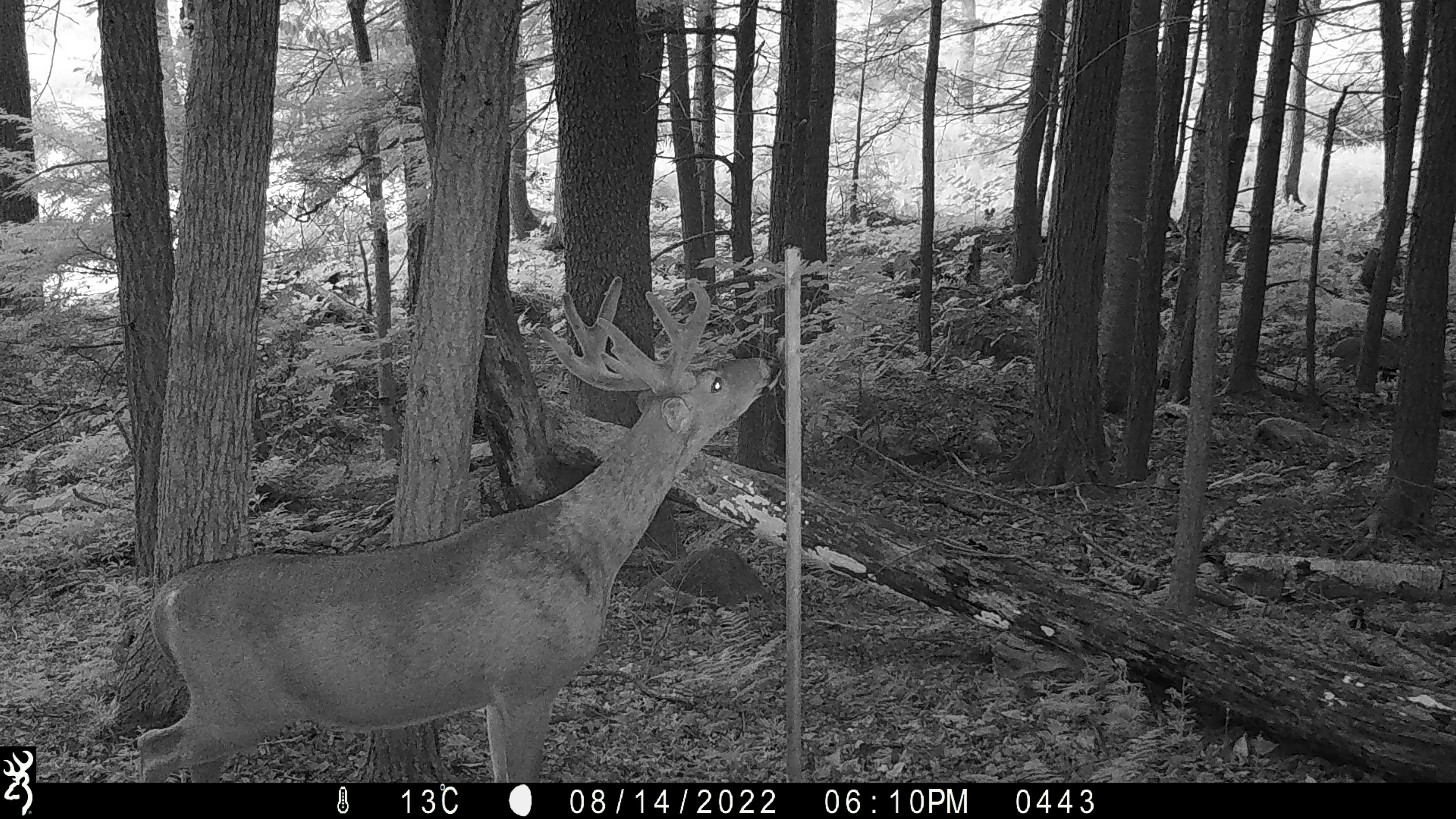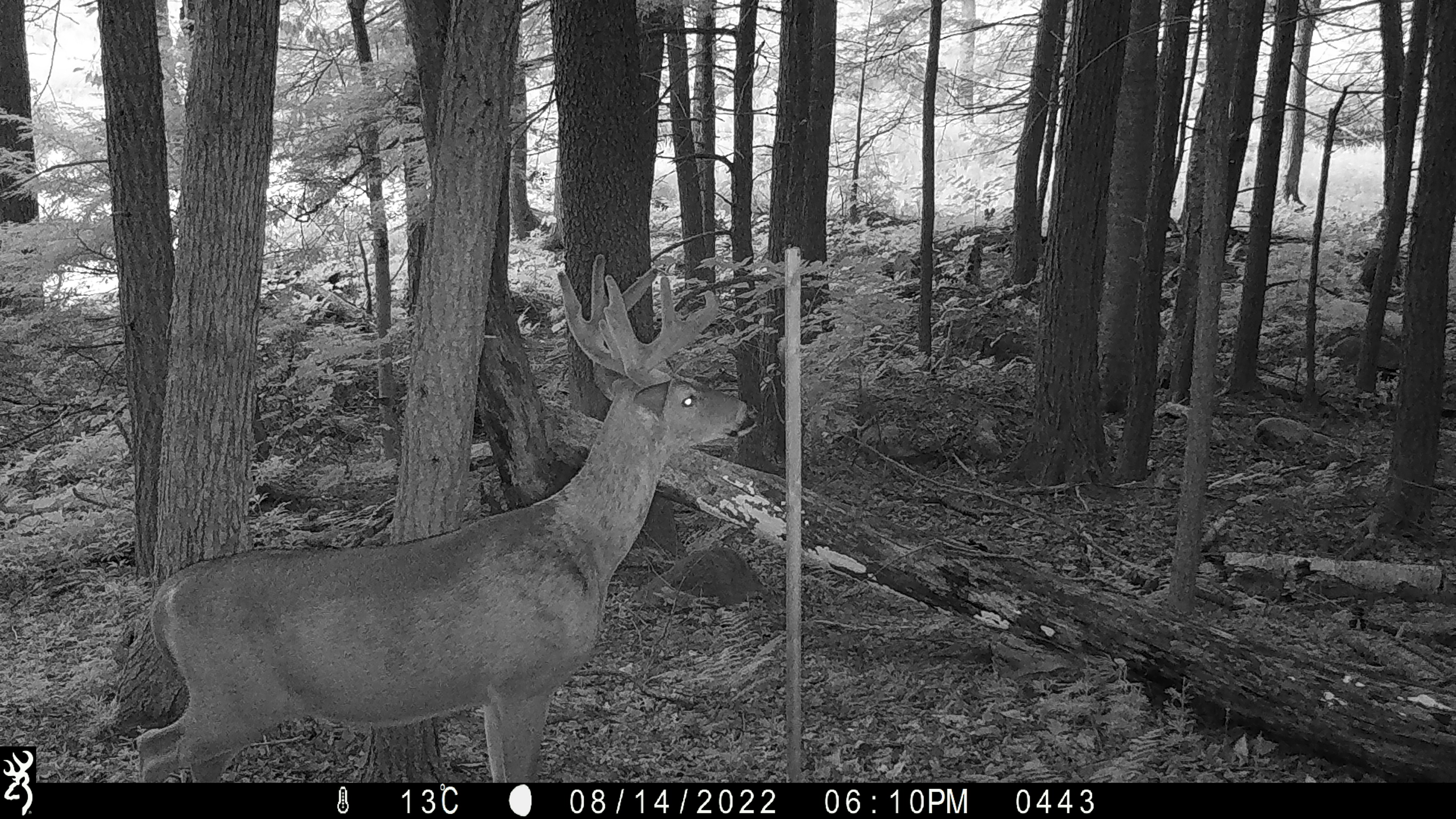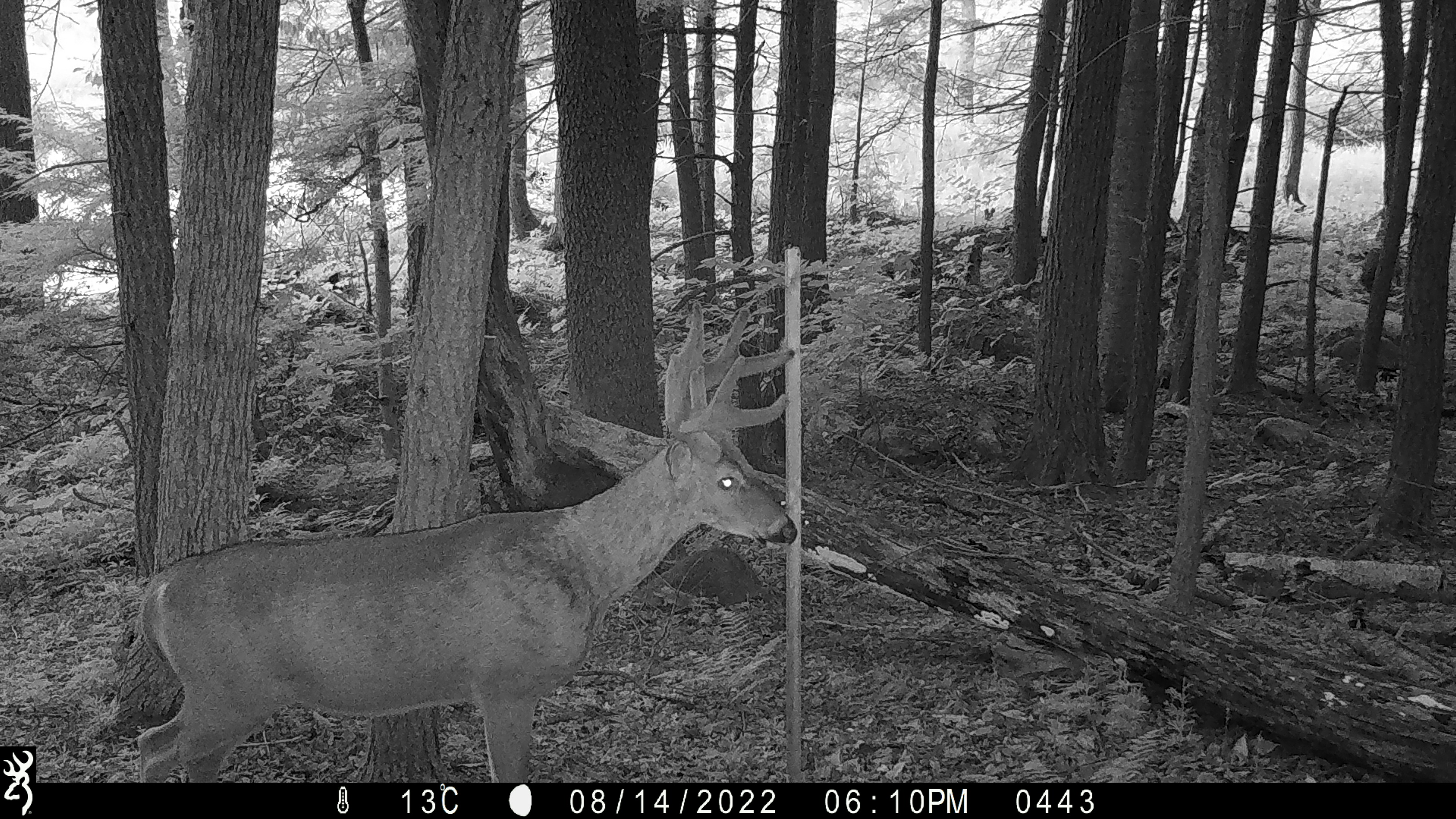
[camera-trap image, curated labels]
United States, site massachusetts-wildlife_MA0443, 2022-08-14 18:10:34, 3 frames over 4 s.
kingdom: Animalia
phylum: Chordata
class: Mammalia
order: Artiodactyla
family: Cervidae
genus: Odocoileus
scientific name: Odocoileus virginianus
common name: white-tailed deer